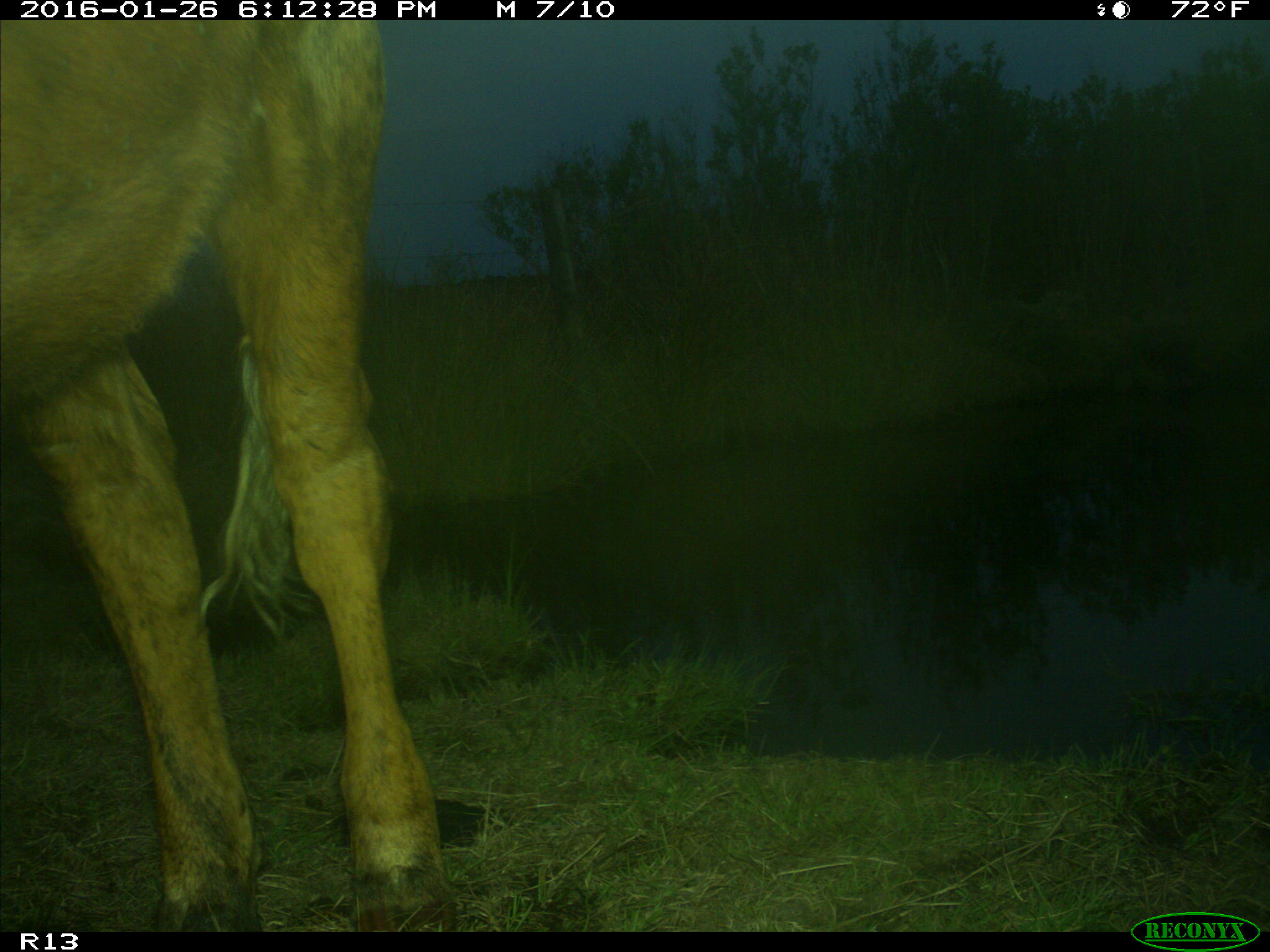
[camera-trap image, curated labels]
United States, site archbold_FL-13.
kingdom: Animalia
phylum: Chordata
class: Mammalia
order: Artiodactyla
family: Bovidae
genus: Bos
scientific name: Bos taurus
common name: domestic cow